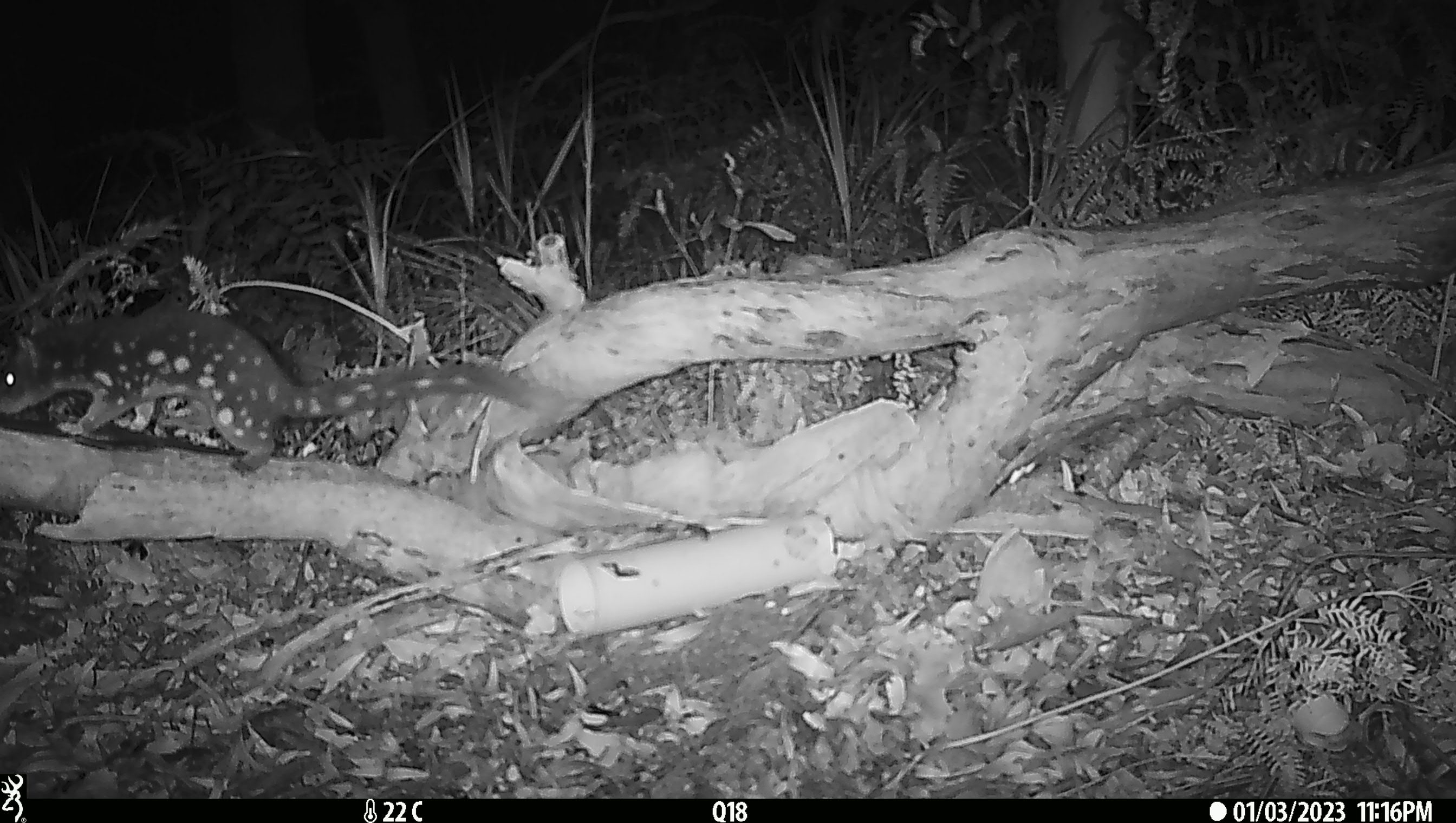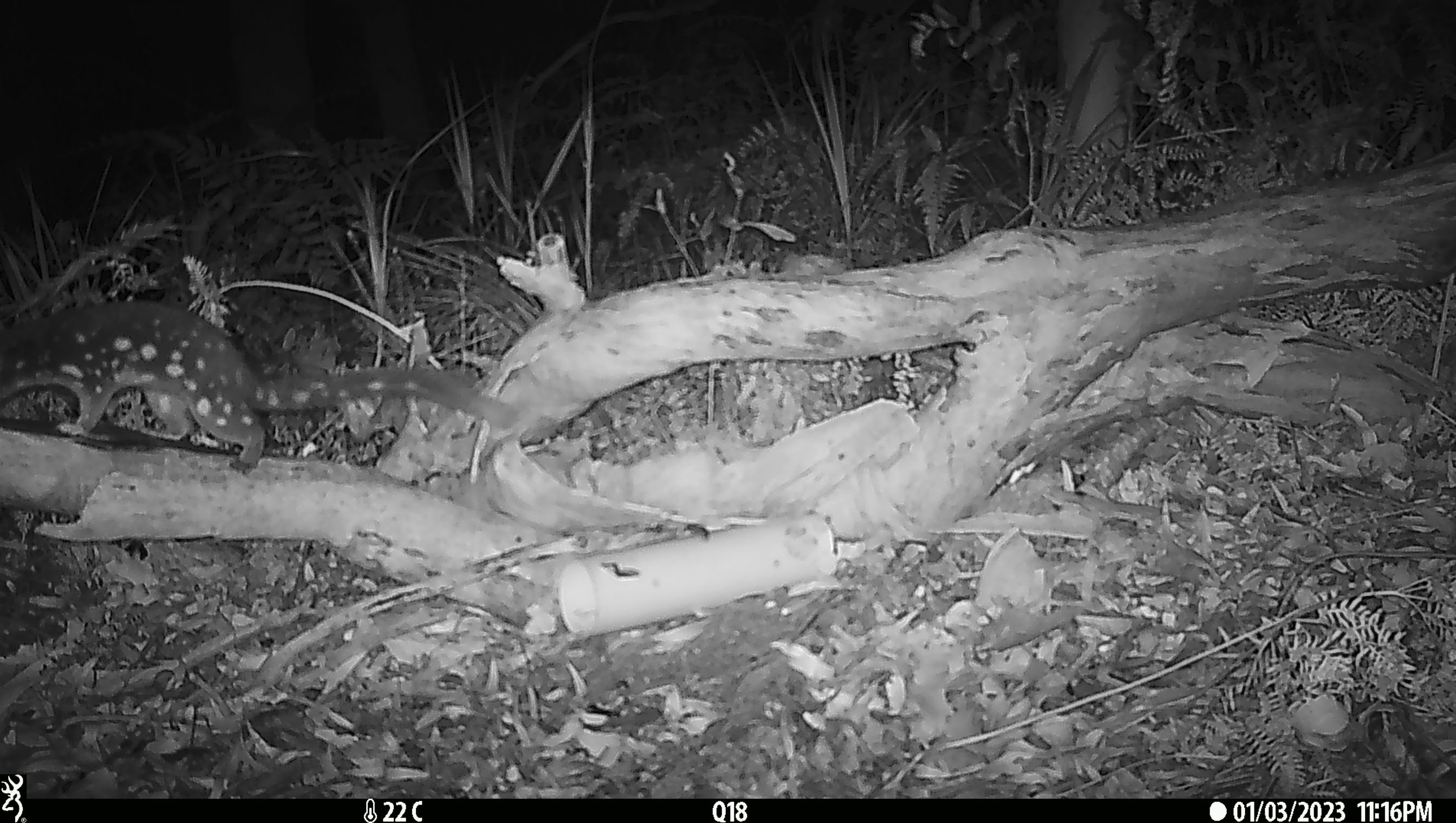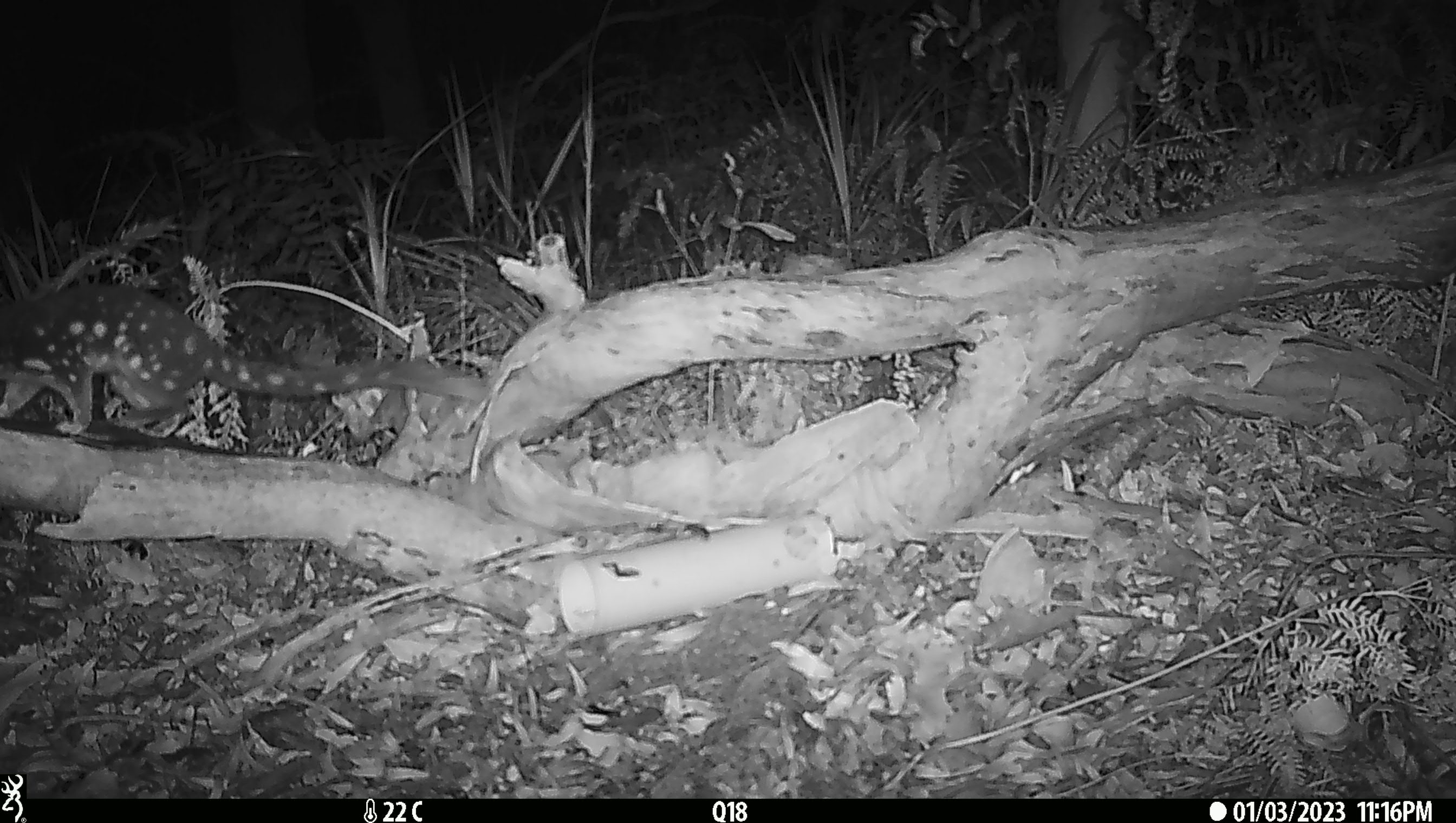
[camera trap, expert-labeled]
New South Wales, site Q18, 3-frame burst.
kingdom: Animalia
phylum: Chordata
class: Mammalia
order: Dasyuromorphia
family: Dasyuridae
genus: Dasyurus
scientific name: Dasyurus maculatus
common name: spotted-tailed quoll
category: quoll